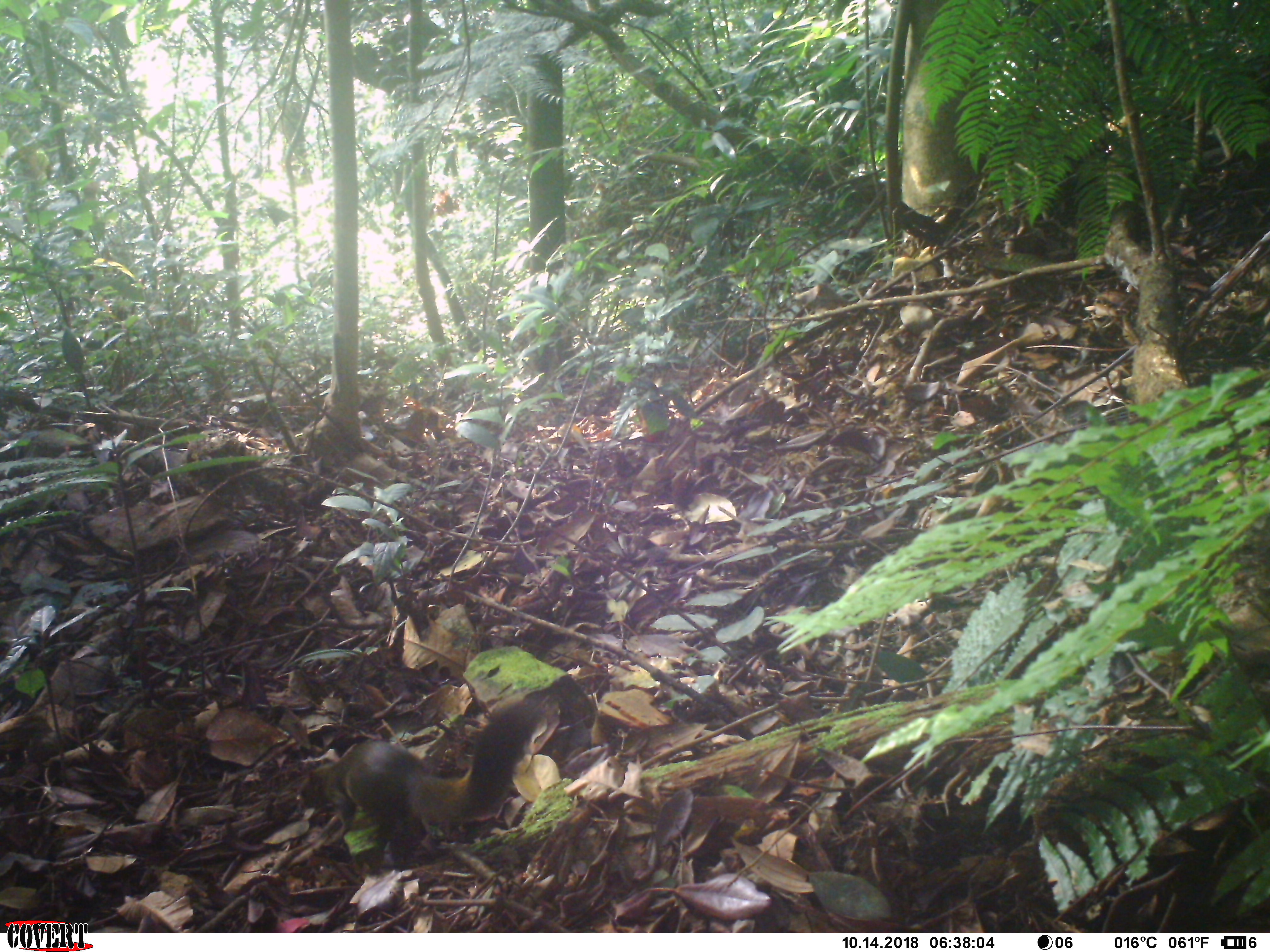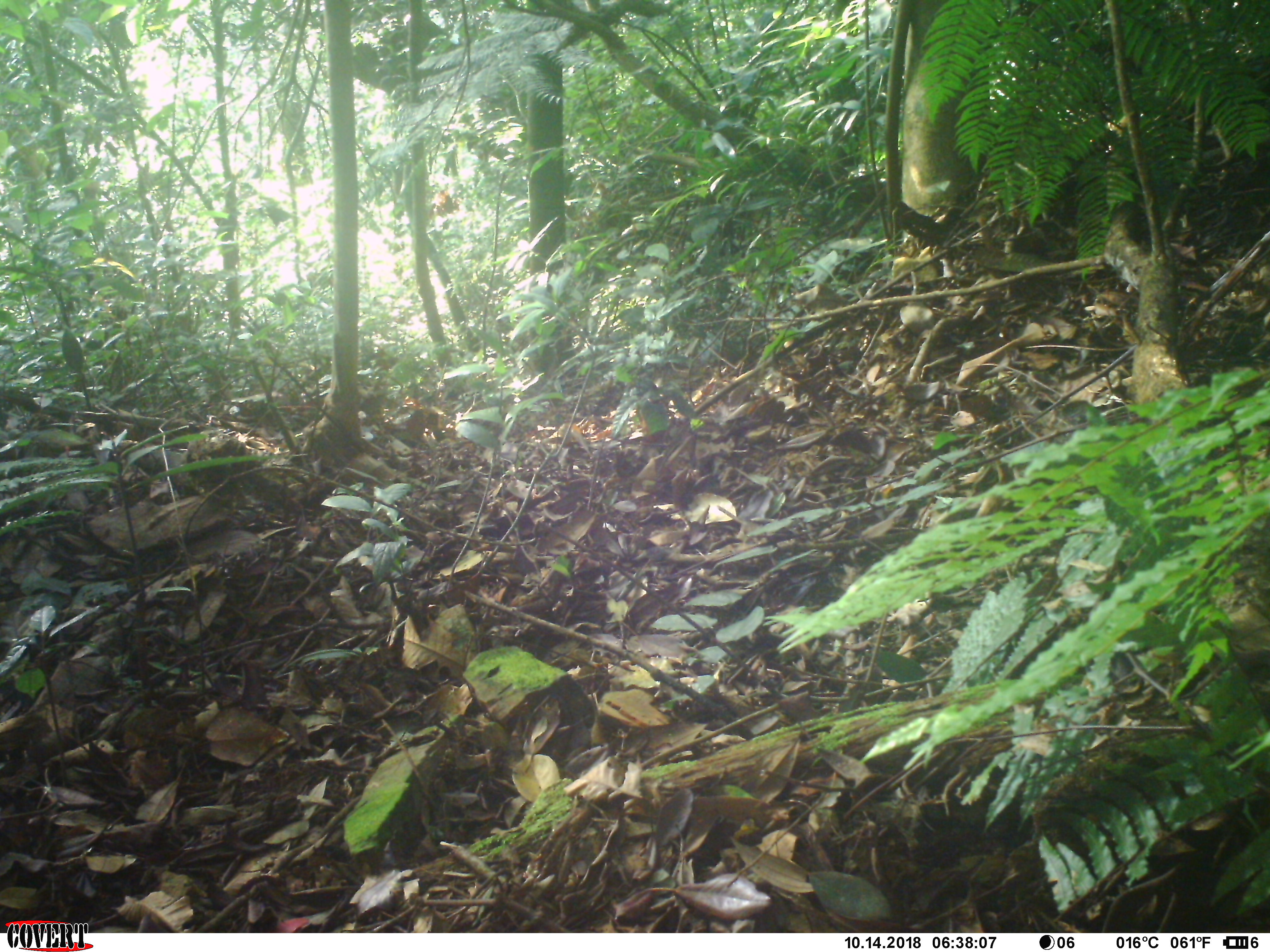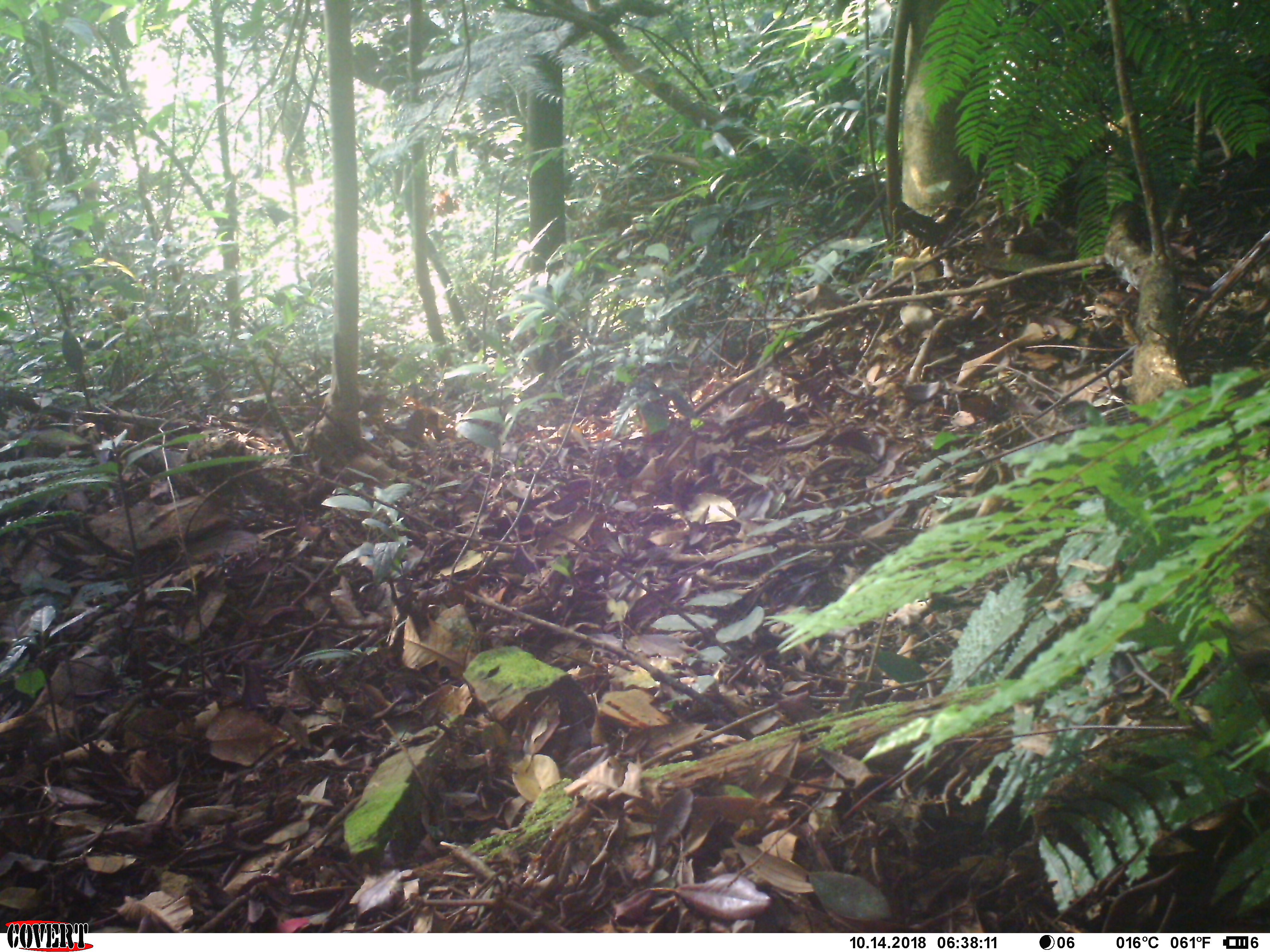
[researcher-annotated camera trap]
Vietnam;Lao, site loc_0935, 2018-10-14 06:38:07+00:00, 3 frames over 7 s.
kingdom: Animalia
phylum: Chordata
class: Mammalia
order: Rodentia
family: Sciuridae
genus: Sciurus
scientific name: Sciurus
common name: squirrel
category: unidentified squirrel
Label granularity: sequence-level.